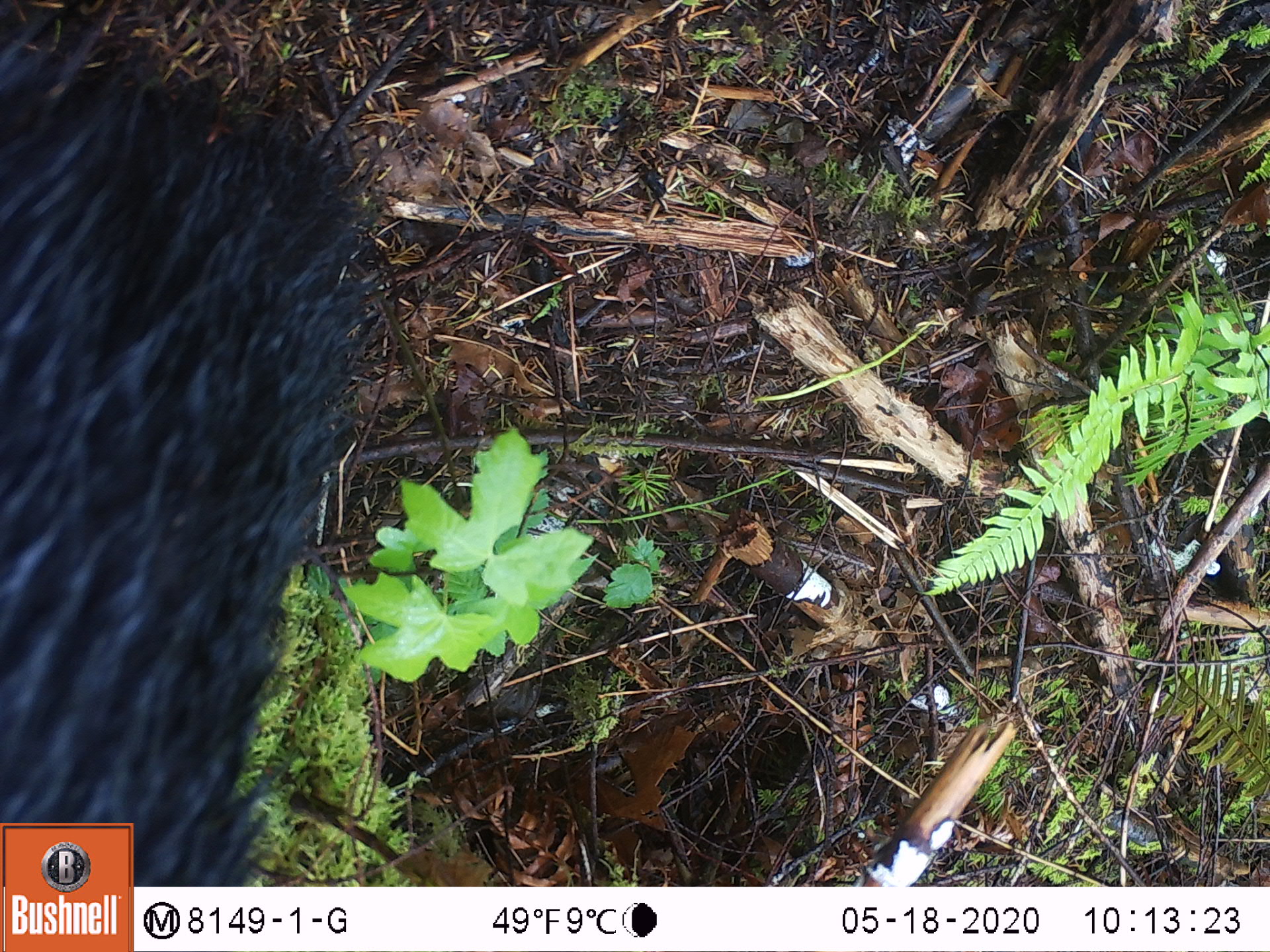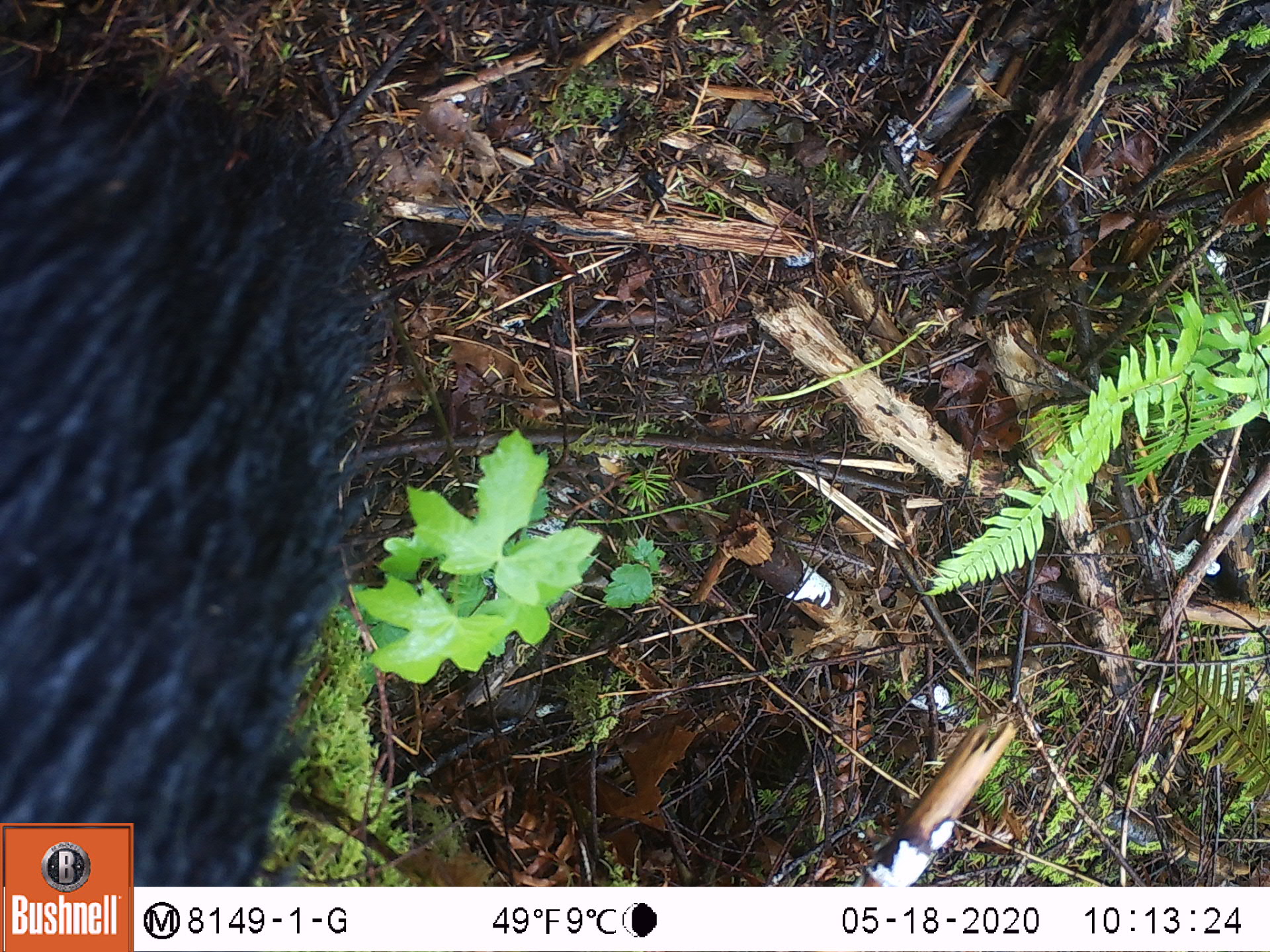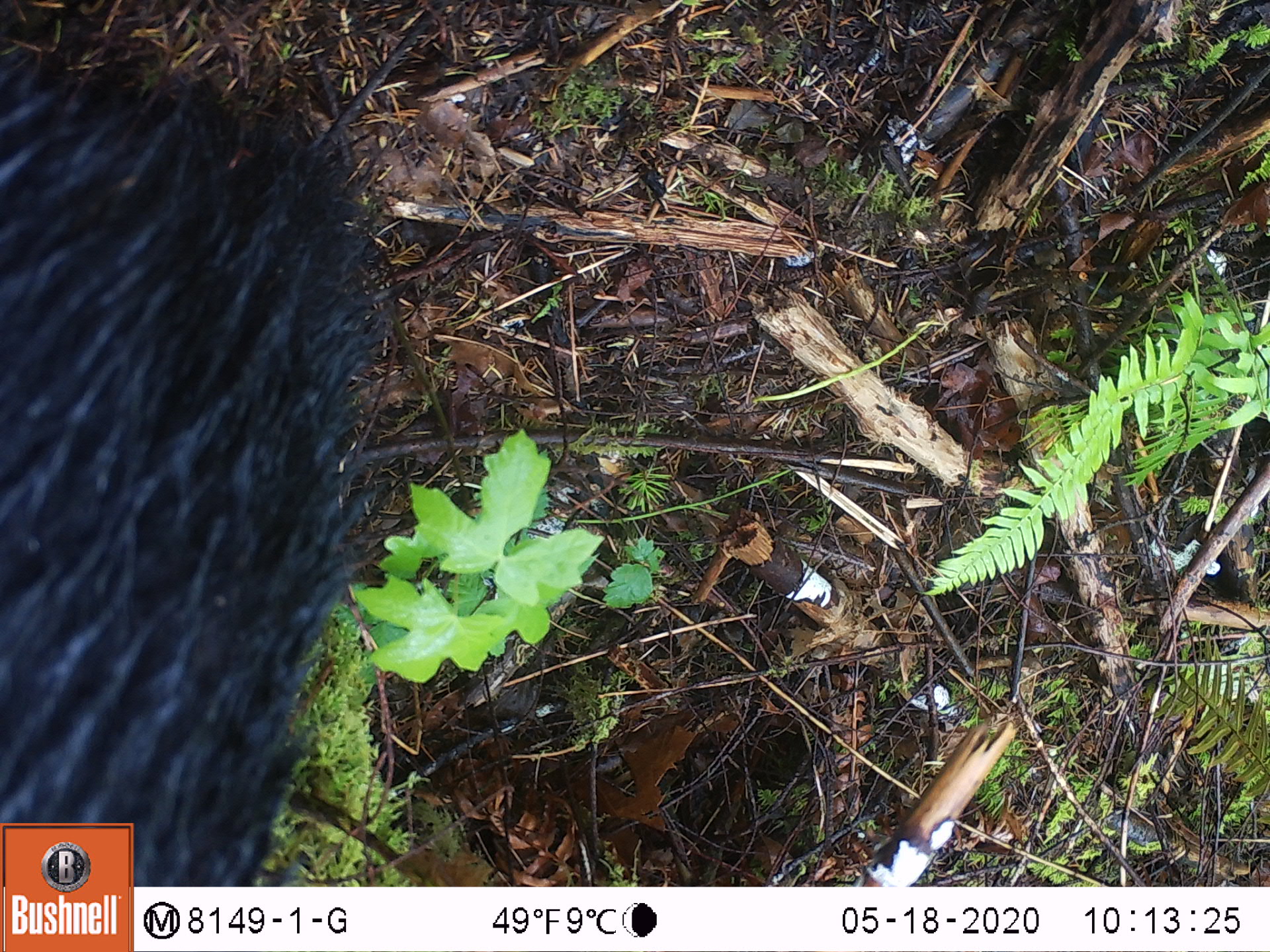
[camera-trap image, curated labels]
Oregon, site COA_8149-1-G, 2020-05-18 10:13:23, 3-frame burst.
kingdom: Animalia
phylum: Chordata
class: Mammalia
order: Carnivora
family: Ursidae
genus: Ursus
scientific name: Ursus americanus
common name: american black bear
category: black bear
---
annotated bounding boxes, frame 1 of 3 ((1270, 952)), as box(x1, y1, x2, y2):
black bear: box(0, 31, 383, 818)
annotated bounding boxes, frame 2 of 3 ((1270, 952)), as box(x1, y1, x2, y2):
black bear: box(0, 57, 376, 818)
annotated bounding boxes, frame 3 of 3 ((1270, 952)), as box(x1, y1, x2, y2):
black bear: box(0, 56, 389, 821)